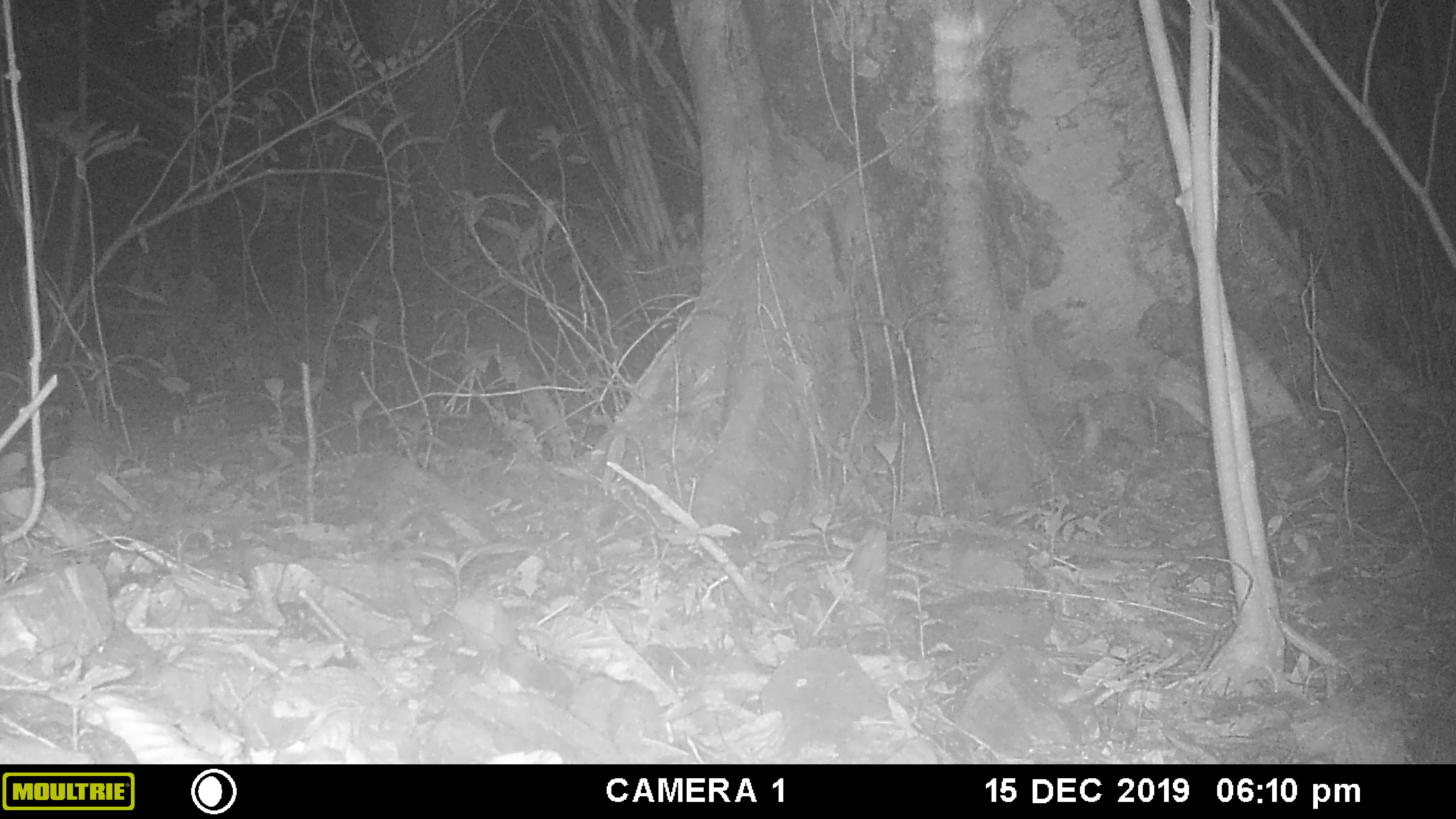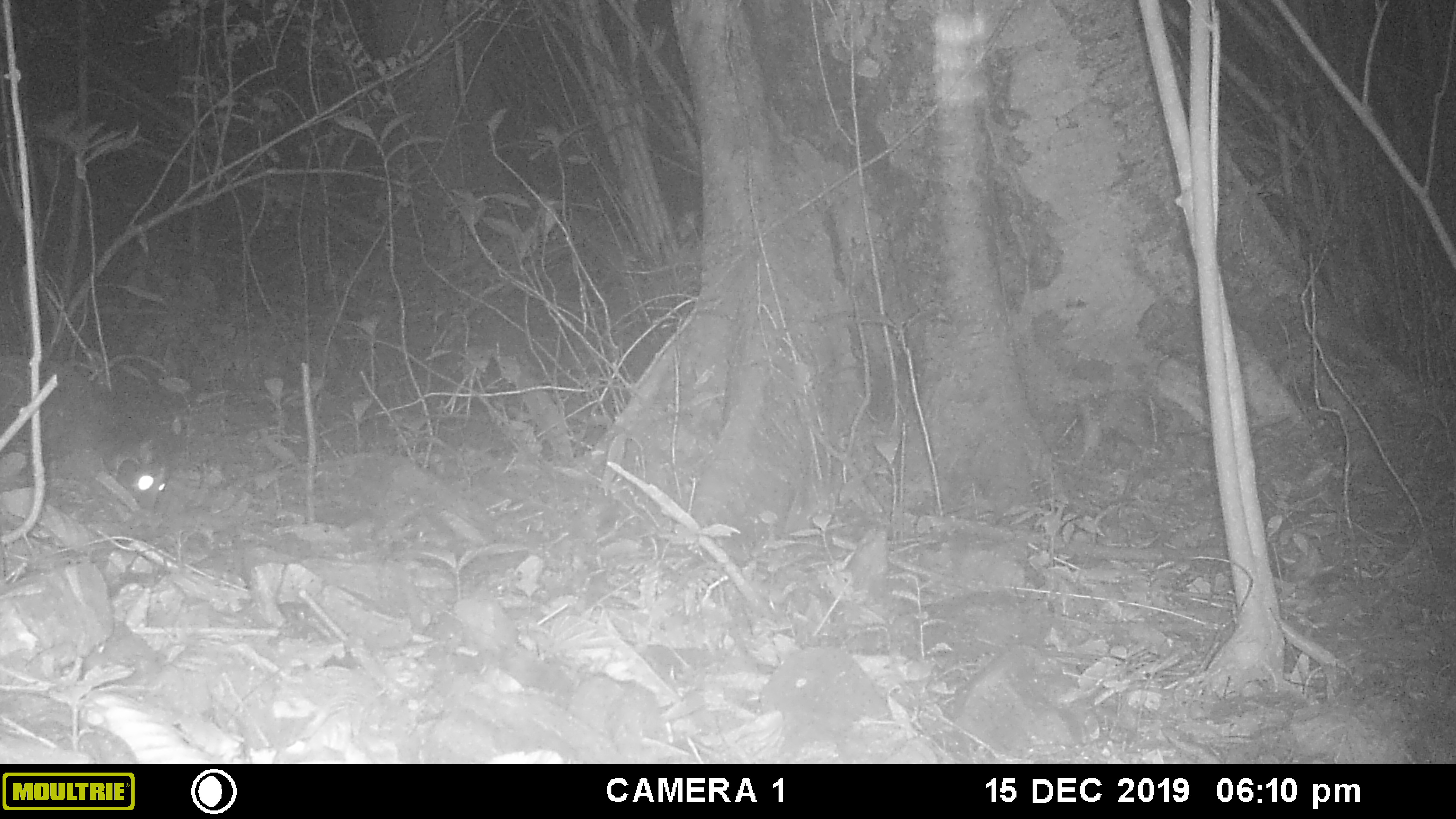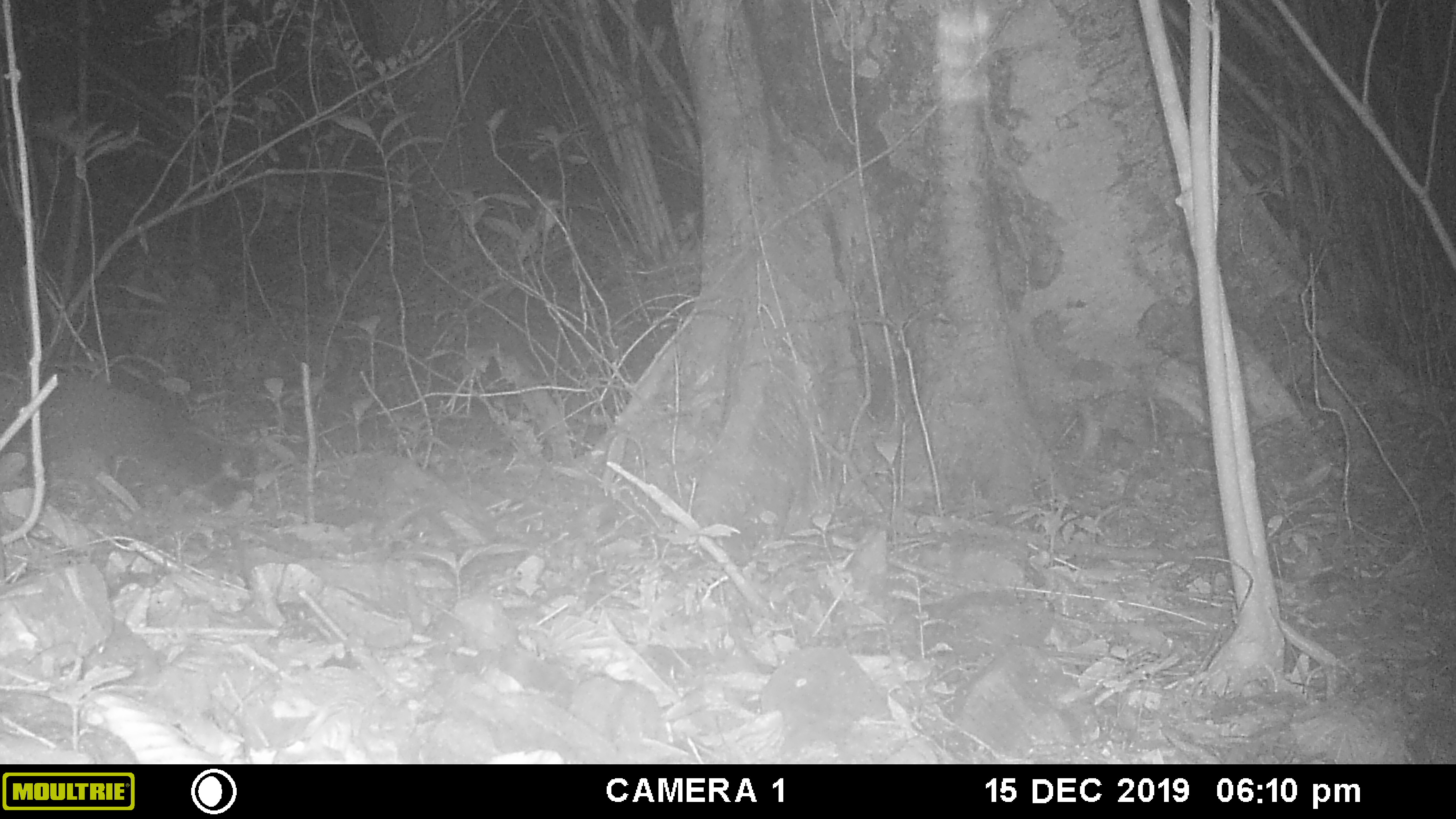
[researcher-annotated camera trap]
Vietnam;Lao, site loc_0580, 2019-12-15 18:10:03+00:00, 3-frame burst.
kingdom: Animalia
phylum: Chordata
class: Mammalia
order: Carnivora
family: Viverridae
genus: Paguma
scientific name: Paguma larvata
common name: masked palm civet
Masked palm civet (Paguma larvata). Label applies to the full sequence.